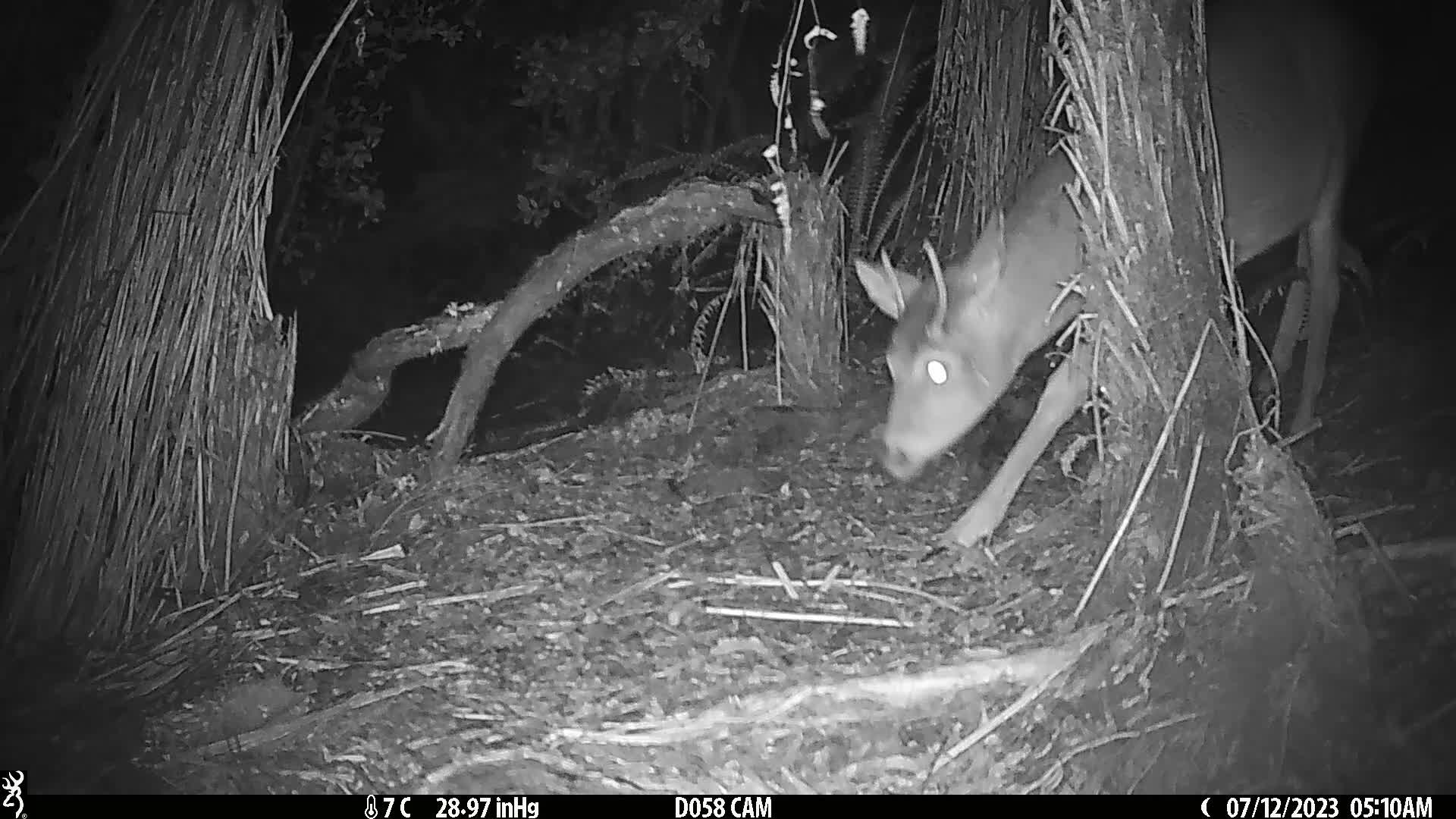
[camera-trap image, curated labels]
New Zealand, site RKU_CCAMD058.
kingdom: Animalia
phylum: Chordata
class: Mammalia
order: Artiodactyla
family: Cervidae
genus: Odocoileus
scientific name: Odocoileus virginianus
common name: white-tailed deer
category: white tailed deer